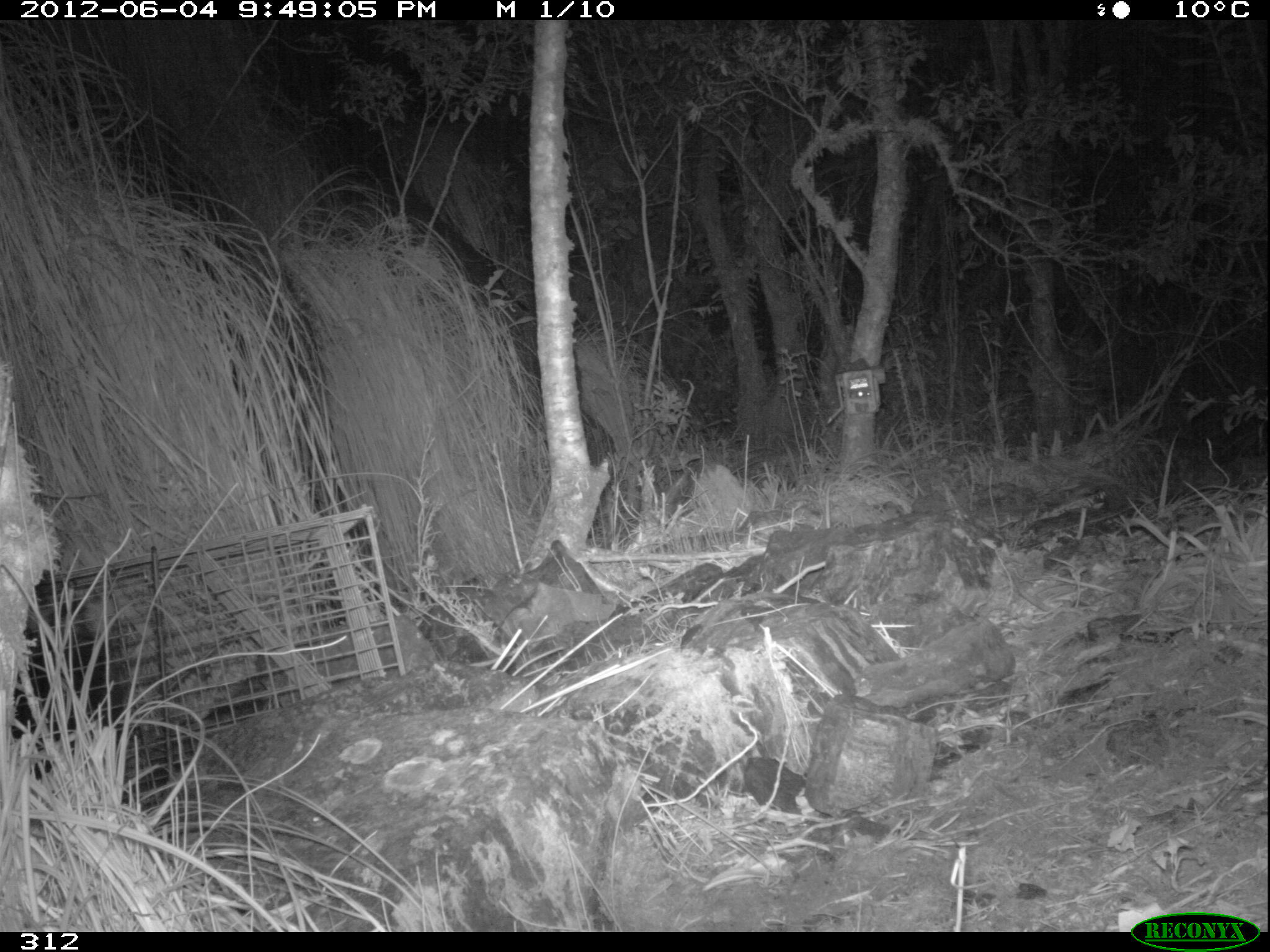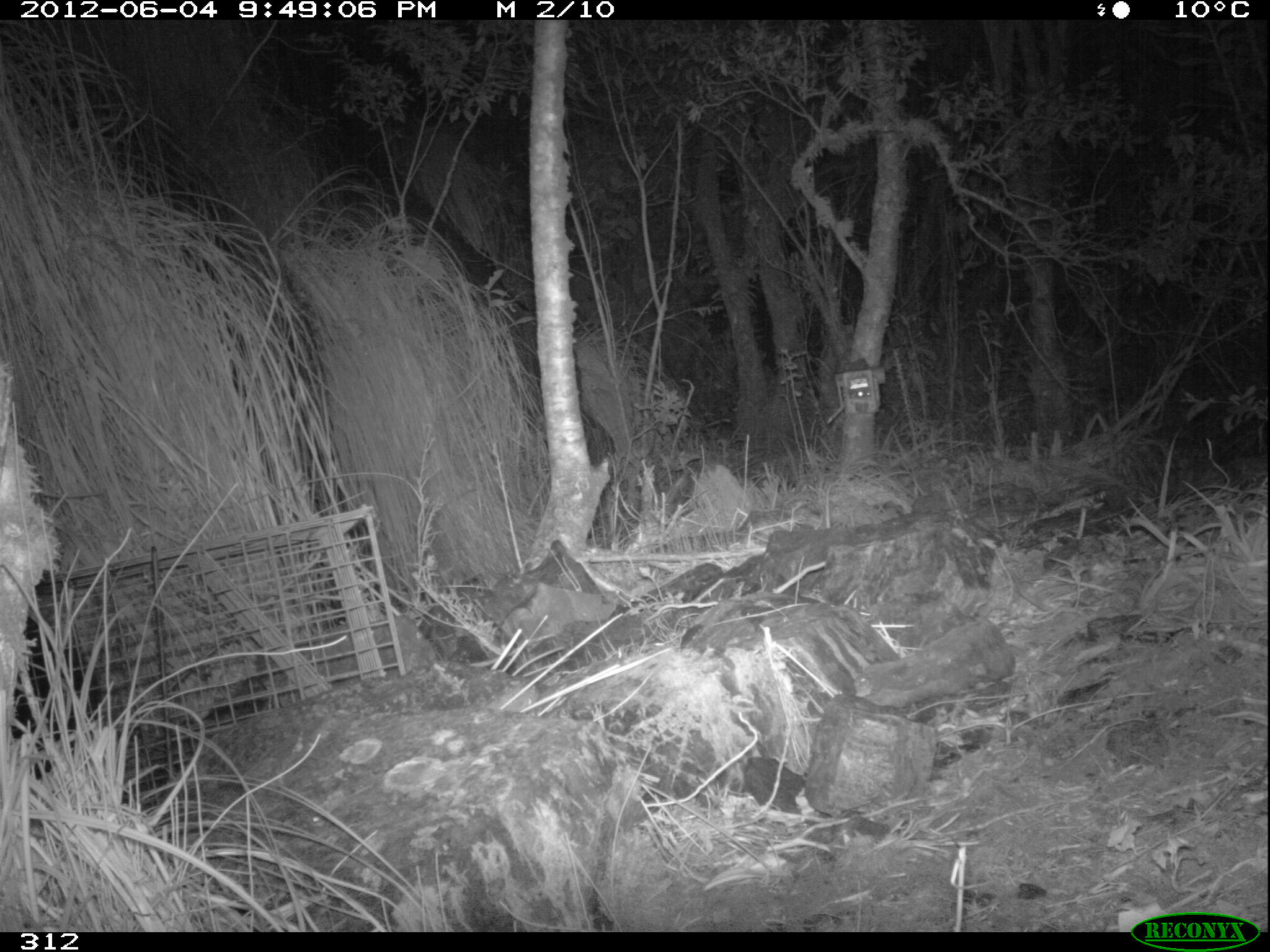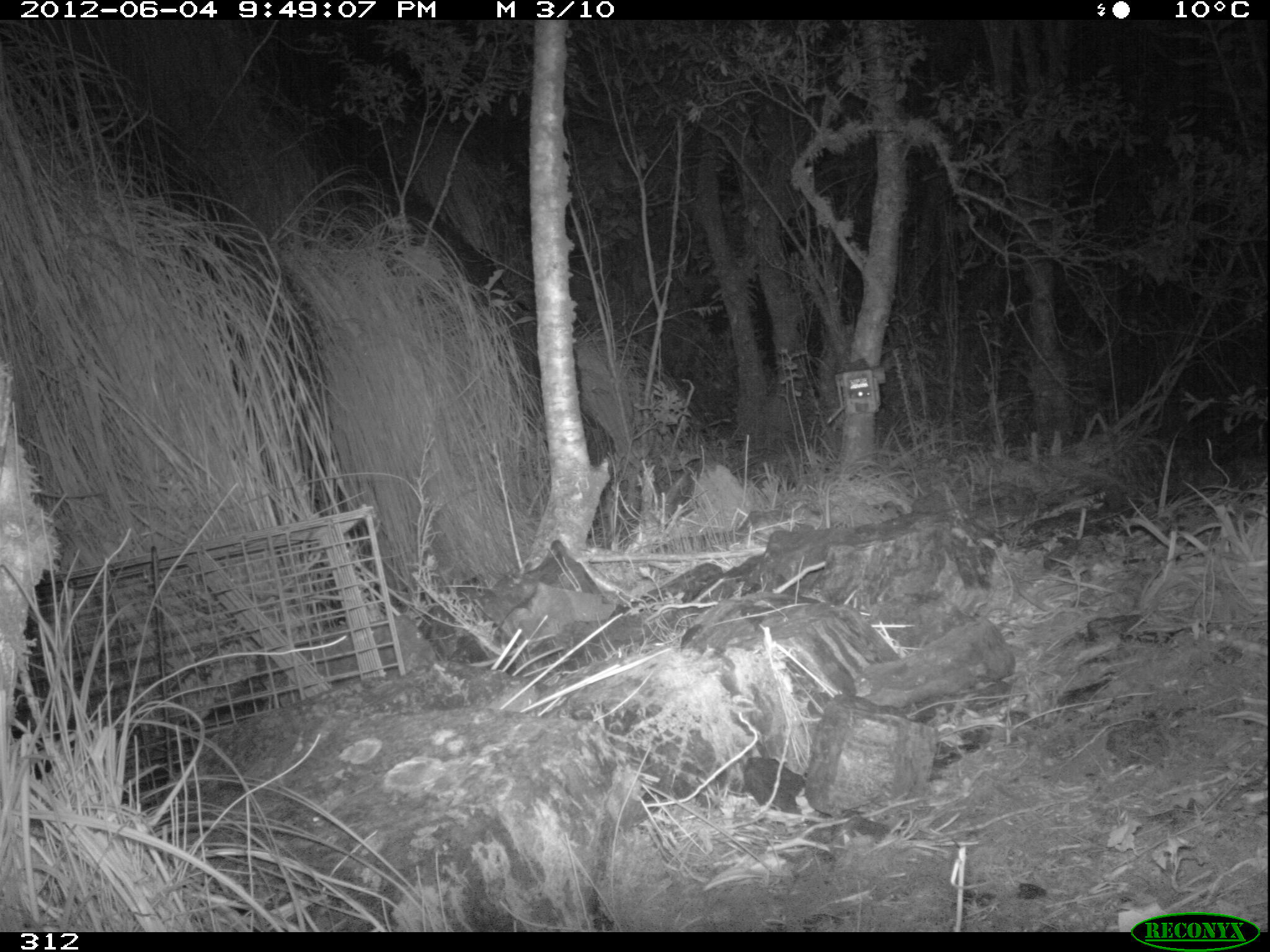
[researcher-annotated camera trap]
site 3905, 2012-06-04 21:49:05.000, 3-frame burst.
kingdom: Animalia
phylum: Chordata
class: Mammalia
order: Didelphimorphia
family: Didelphidae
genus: Didelphis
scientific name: Didelphis pernigra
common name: andean white-eared opossum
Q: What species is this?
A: Didelphis pernigra (andean white-eared opossum).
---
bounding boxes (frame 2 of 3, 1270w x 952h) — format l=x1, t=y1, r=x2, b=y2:
didelphis pernigra: l=12, t=615, r=98, b=779